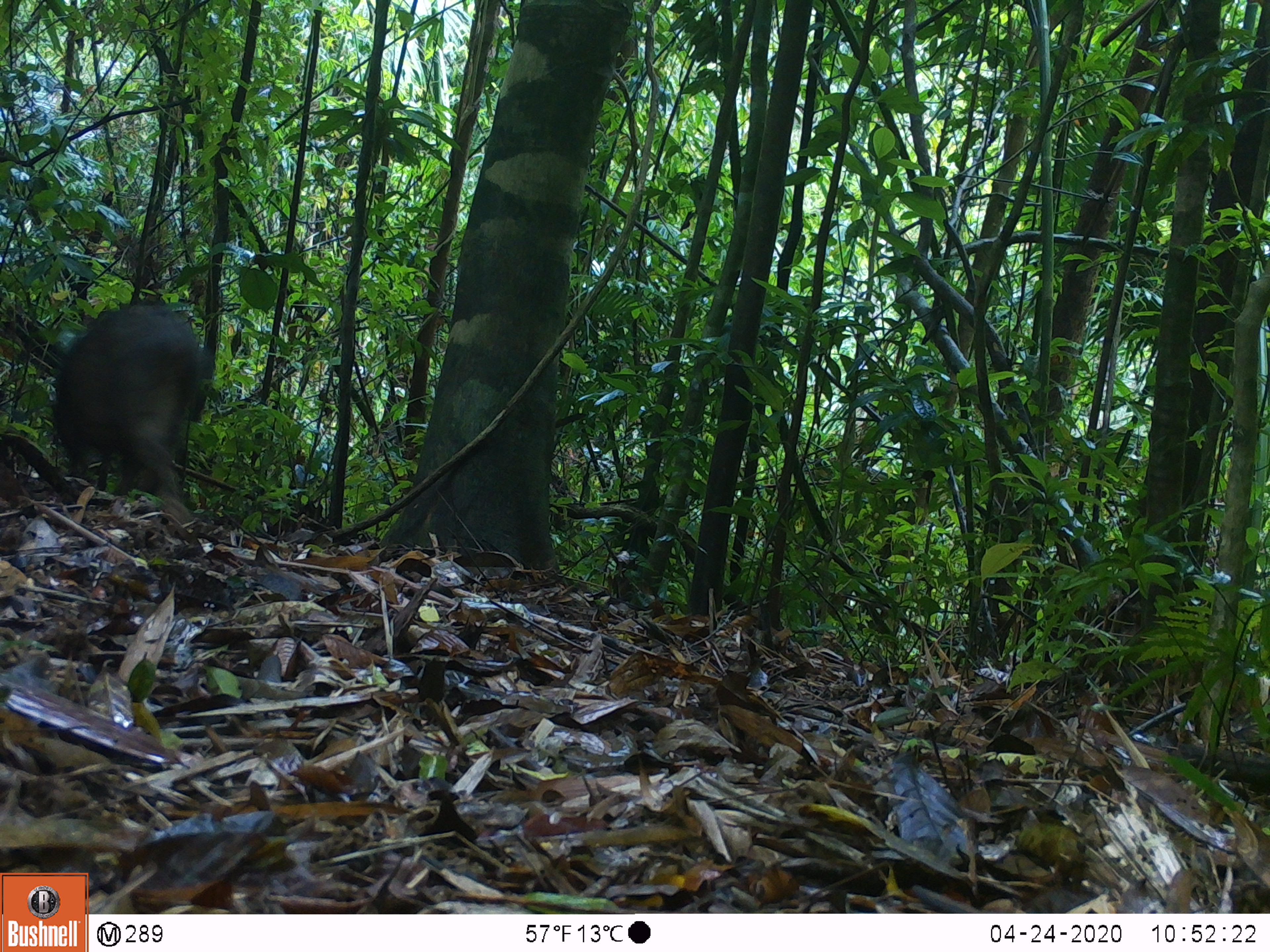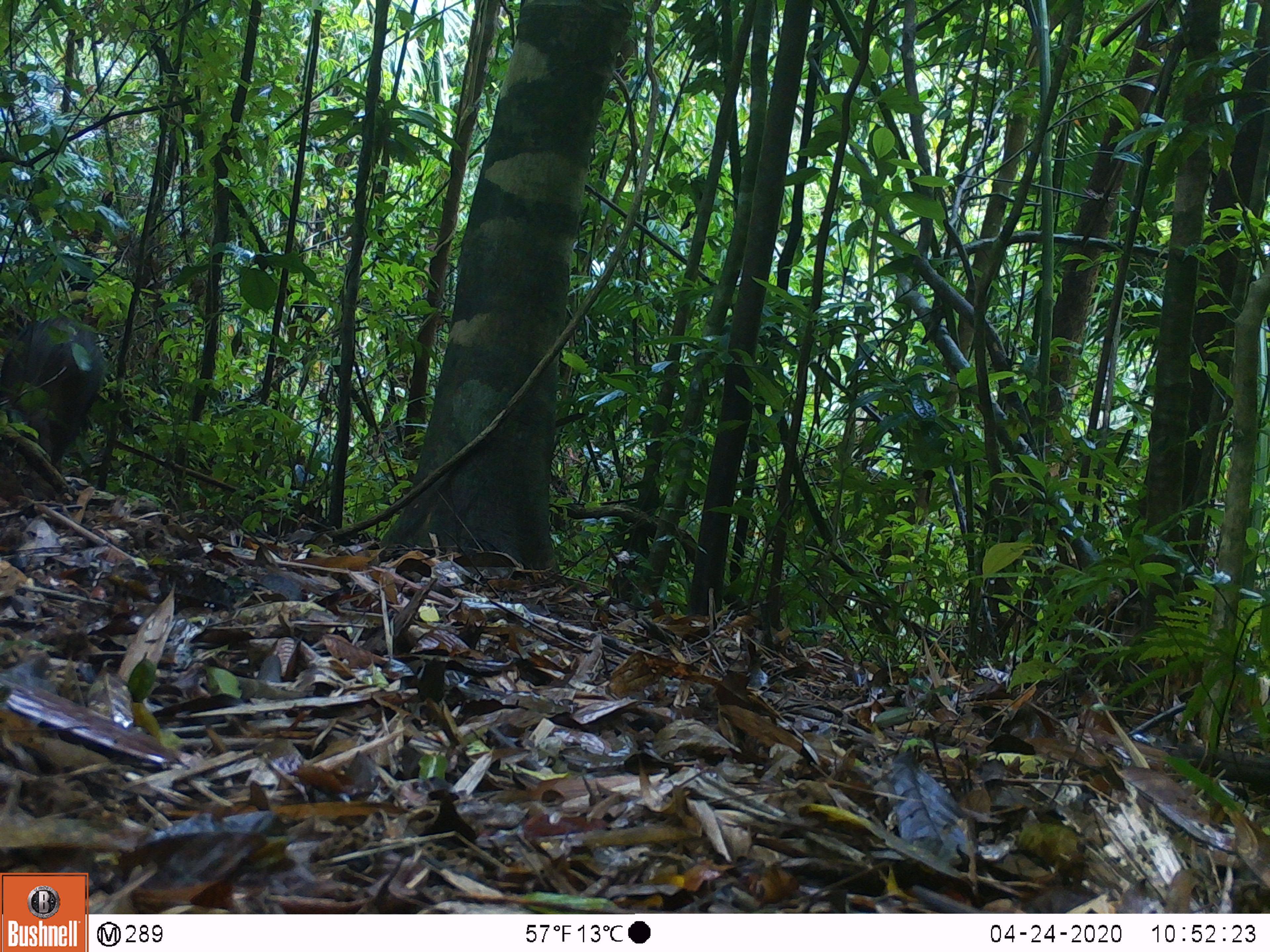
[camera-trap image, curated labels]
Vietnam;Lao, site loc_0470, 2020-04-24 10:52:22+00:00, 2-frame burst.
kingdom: Animalia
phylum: Chordata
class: Mammalia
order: Artiodactyla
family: Suidae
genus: Sus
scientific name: Sus scrofa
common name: eurasian wild pig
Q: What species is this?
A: Eurasian wild pig (Sus scrofa).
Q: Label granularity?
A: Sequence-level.